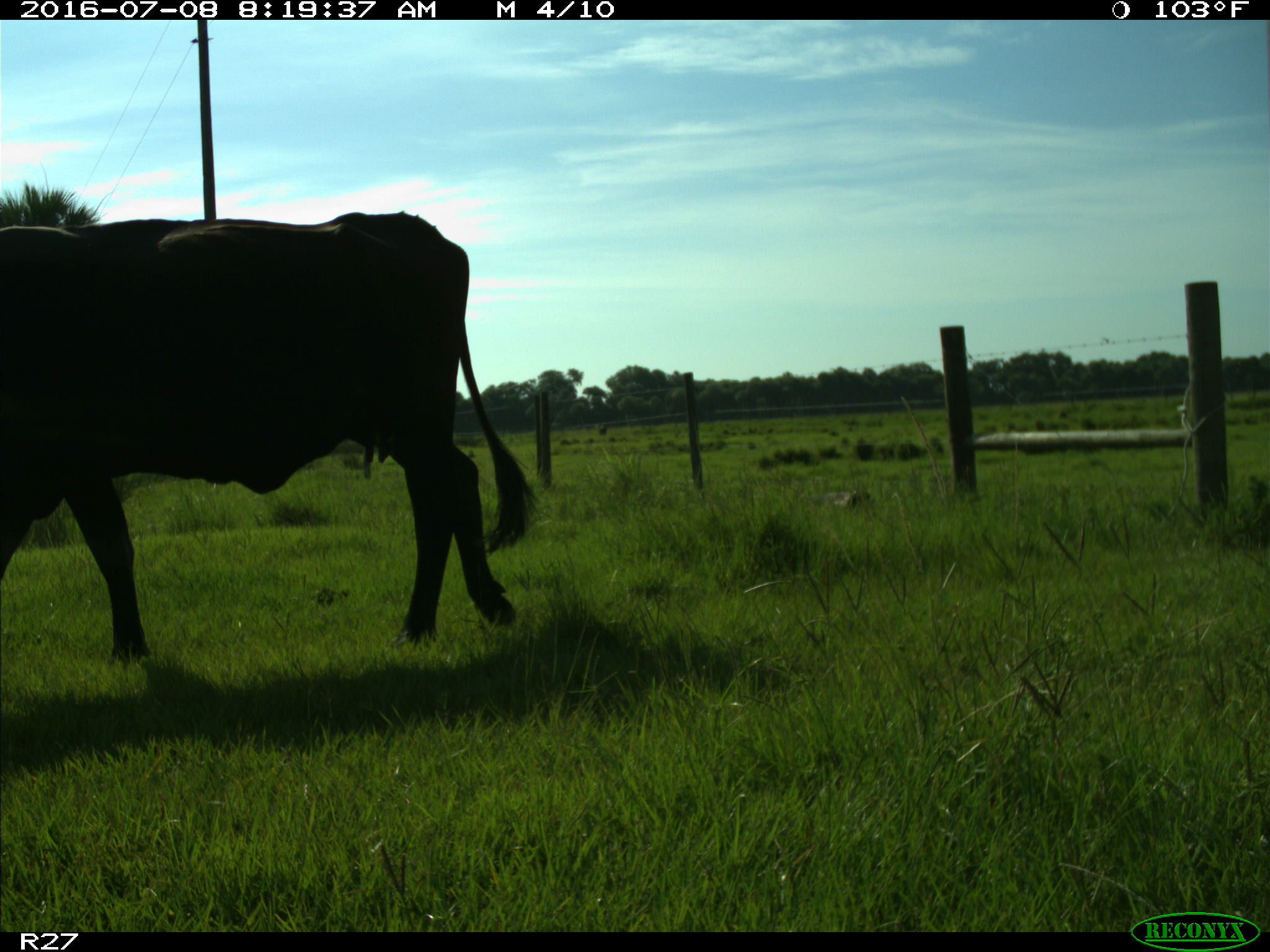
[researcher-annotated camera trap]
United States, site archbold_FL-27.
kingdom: Animalia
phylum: Chordata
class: Mammalia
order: Artiodactyla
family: Bovidae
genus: Bos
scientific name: Bos taurus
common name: domestic cow